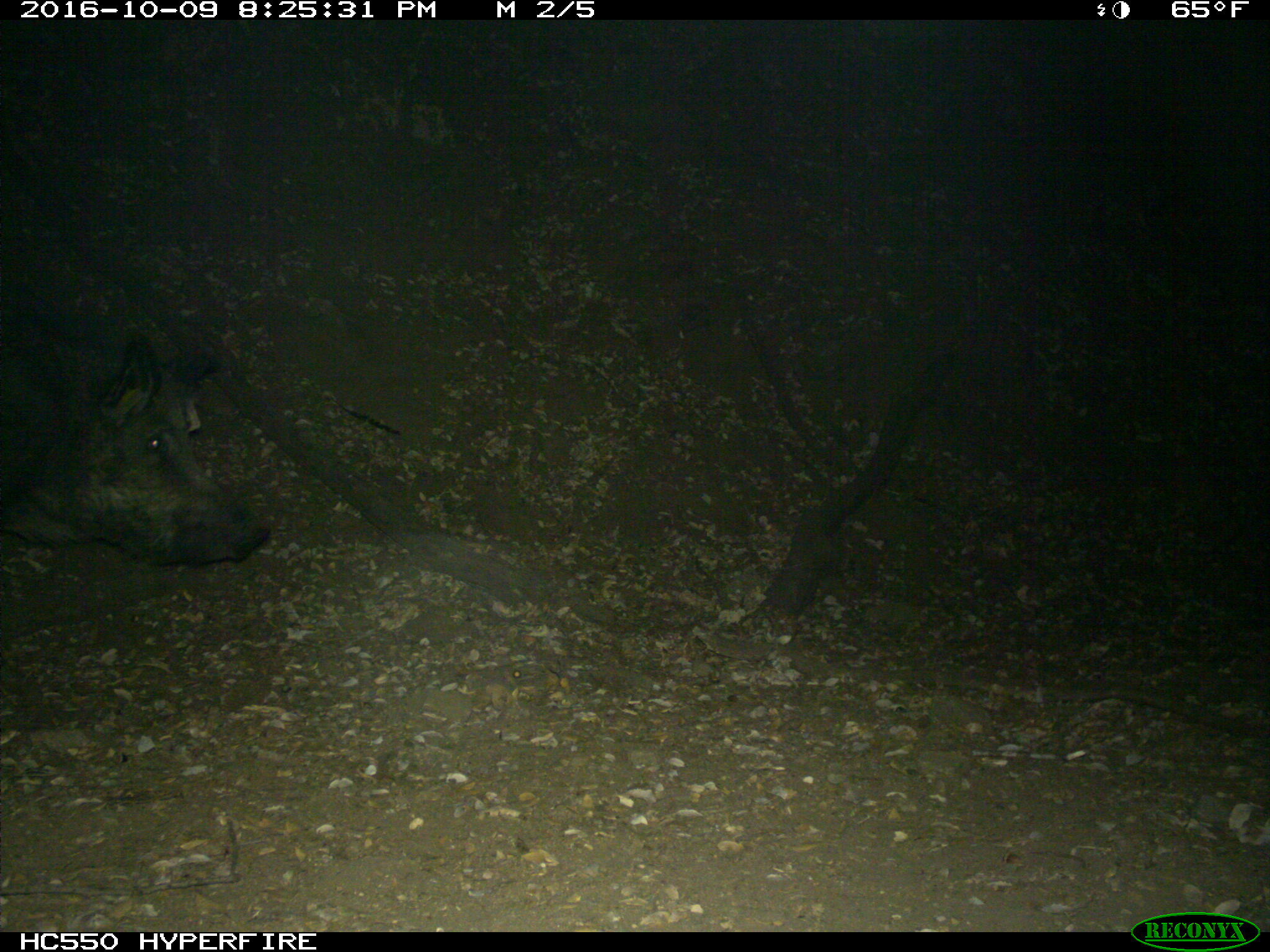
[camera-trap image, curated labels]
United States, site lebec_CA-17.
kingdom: Animalia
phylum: Chordata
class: Mammalia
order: Artiodactyla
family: Suidae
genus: Sus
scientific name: Sus scrofa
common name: wild boar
Sus scrofa (wild boar).